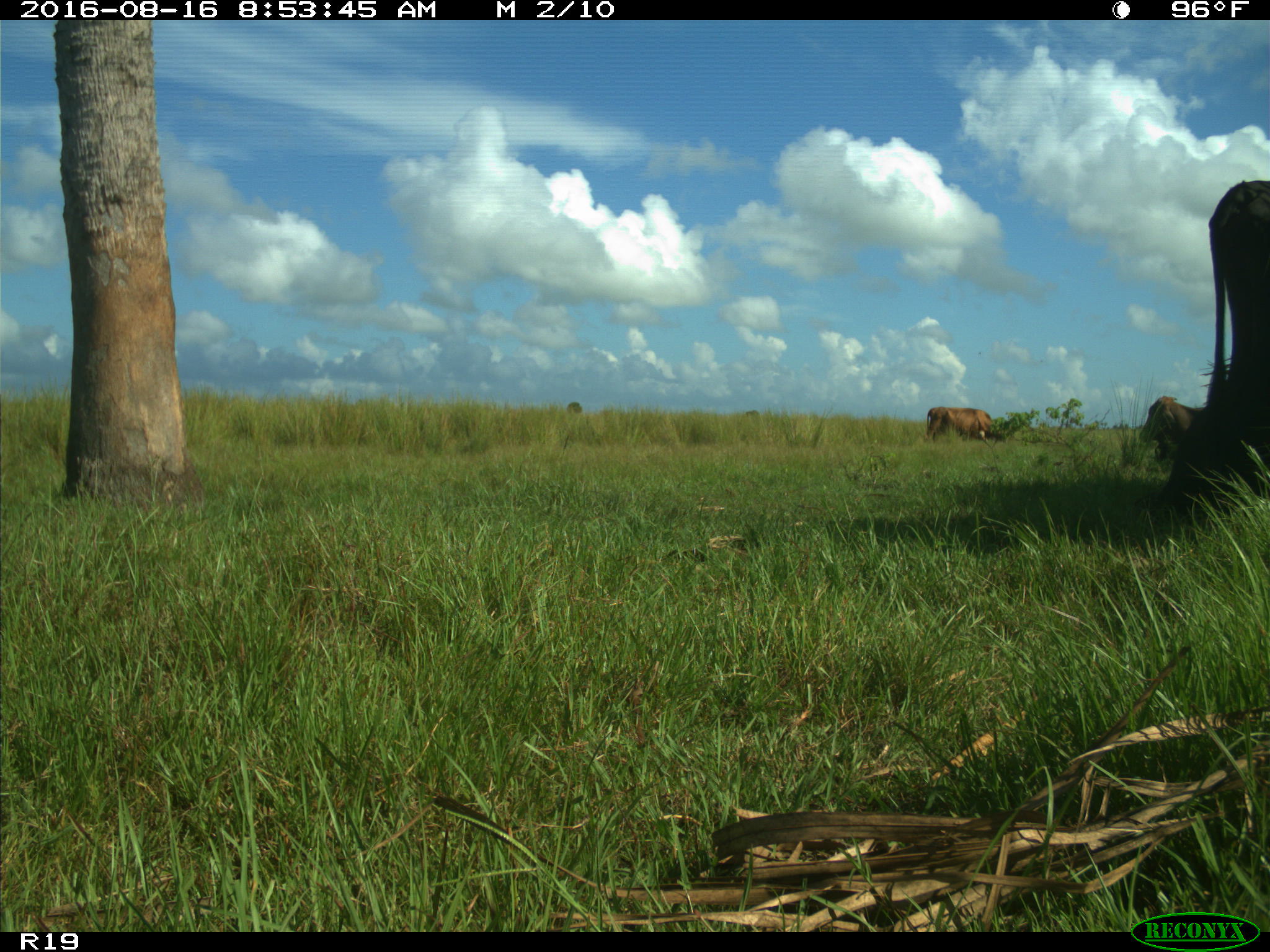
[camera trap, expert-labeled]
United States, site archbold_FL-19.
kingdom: Animalia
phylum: Chordata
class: Mammalia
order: Artiodactyla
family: Bovidae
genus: Bos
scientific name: Bos taurus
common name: domestic cow